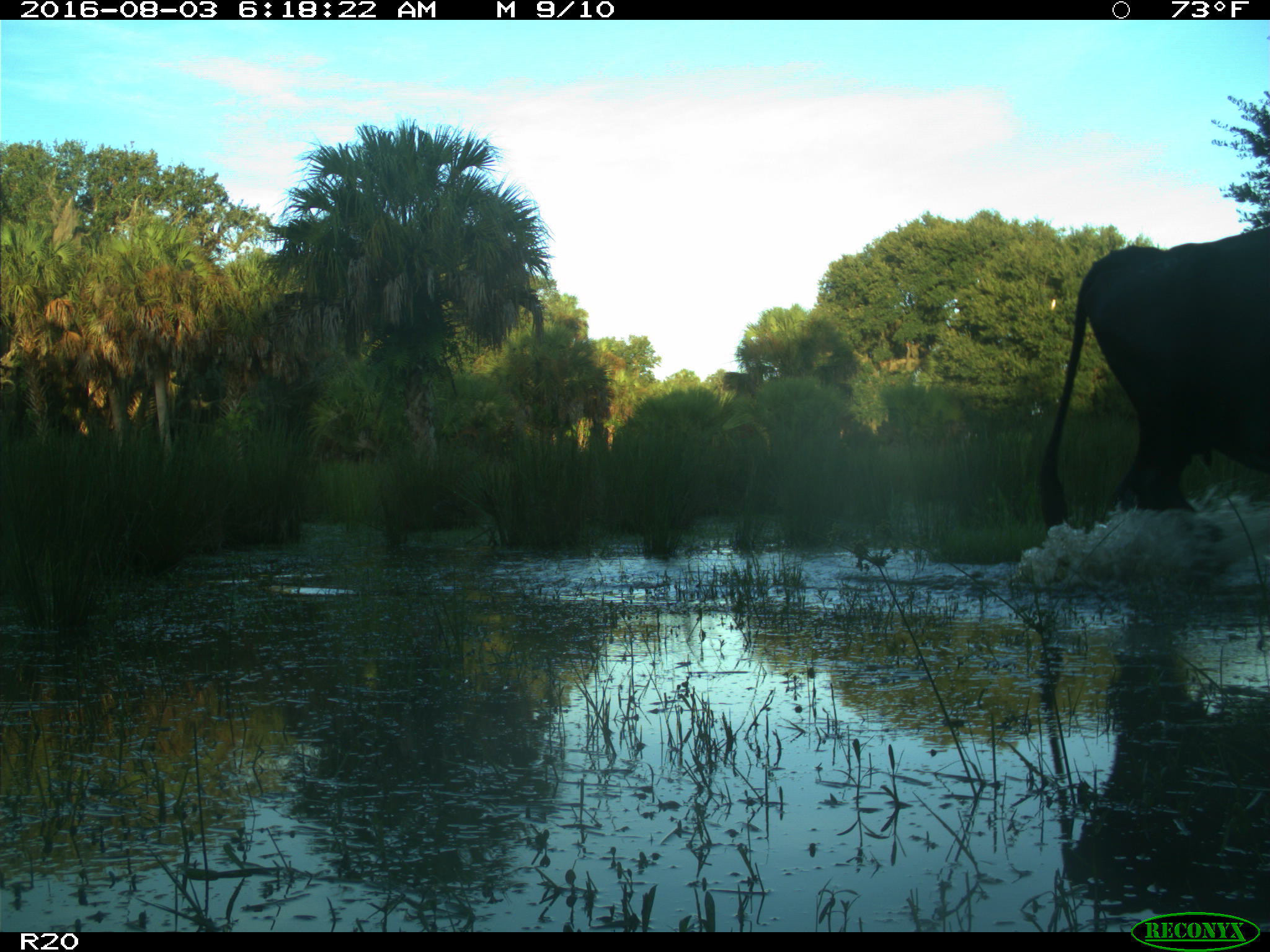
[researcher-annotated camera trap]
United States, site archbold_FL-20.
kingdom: Animalia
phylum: Chordata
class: Mammalia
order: Artiodactyla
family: Bovidae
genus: Bos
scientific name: Bos taurus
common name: domestic cow